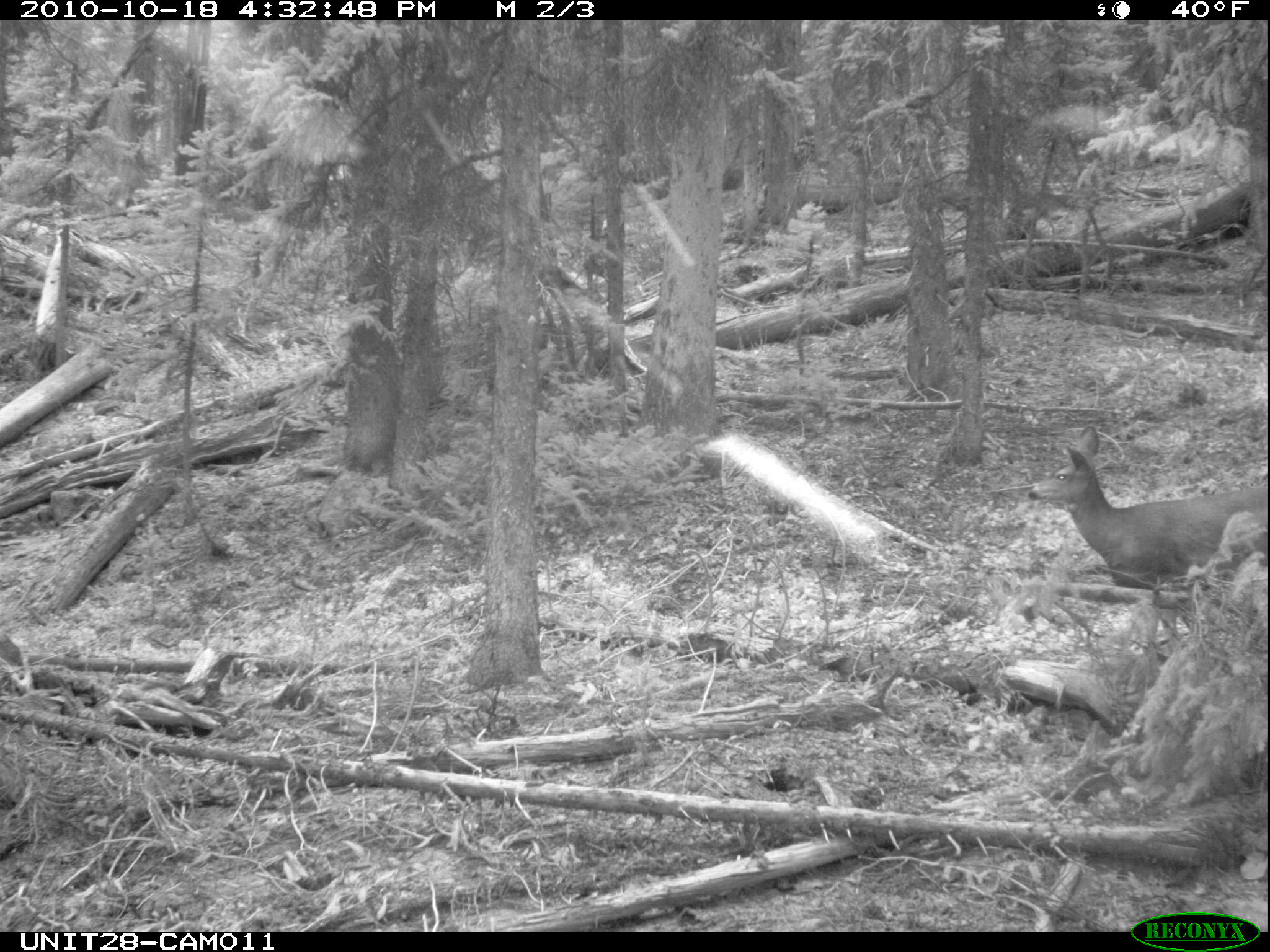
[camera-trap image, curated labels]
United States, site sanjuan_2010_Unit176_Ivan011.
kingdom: Animalia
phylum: Chordata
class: Mammalia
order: Artiodactyla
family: Cervidae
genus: Odocoileus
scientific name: Odocoileus hemionus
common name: mule deer